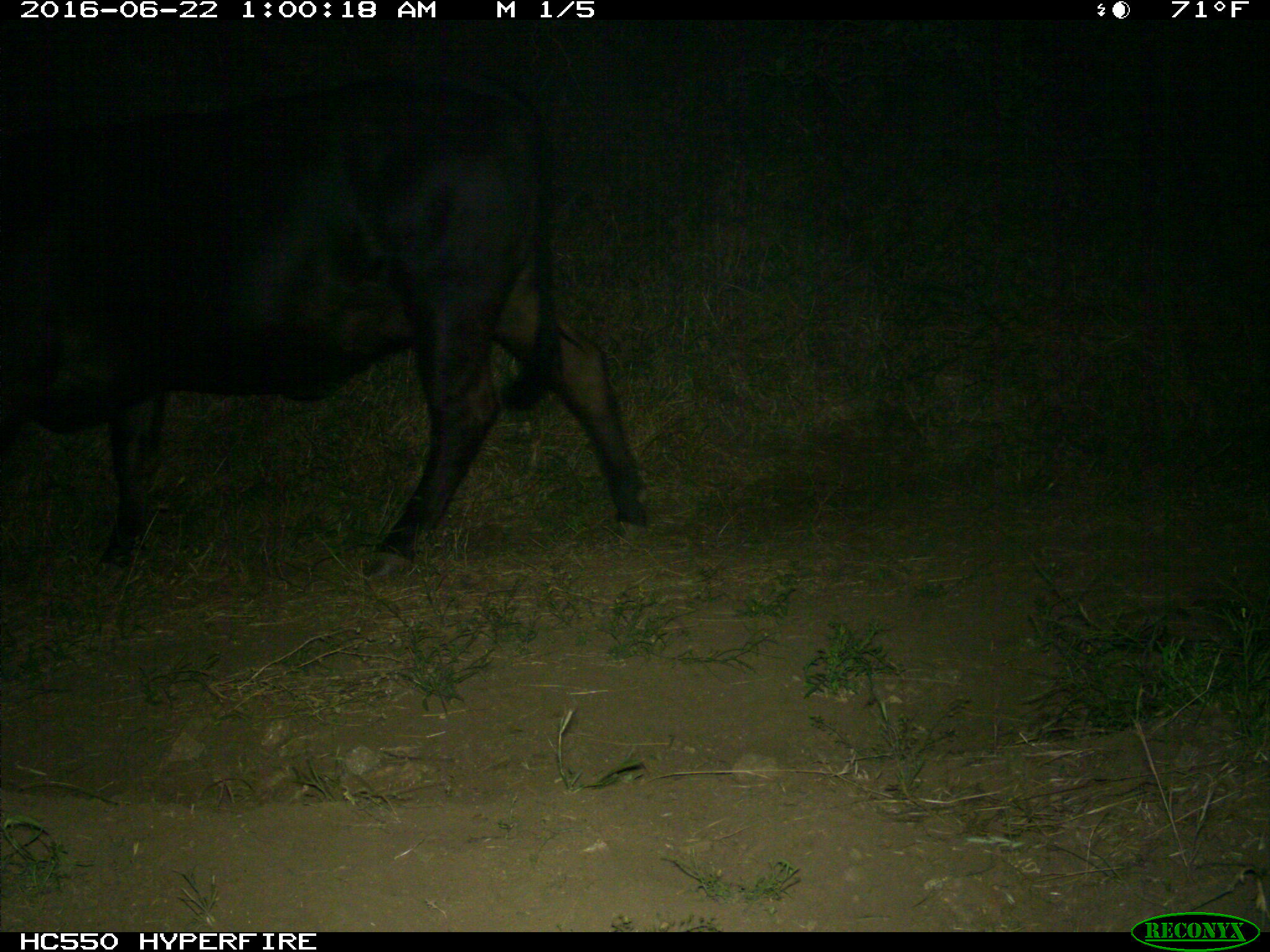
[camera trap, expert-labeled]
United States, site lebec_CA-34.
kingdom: Animalia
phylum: Chordata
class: Mammalia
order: Artiodactyla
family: Bovidae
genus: Bos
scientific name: Bos taurus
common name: domestic cow